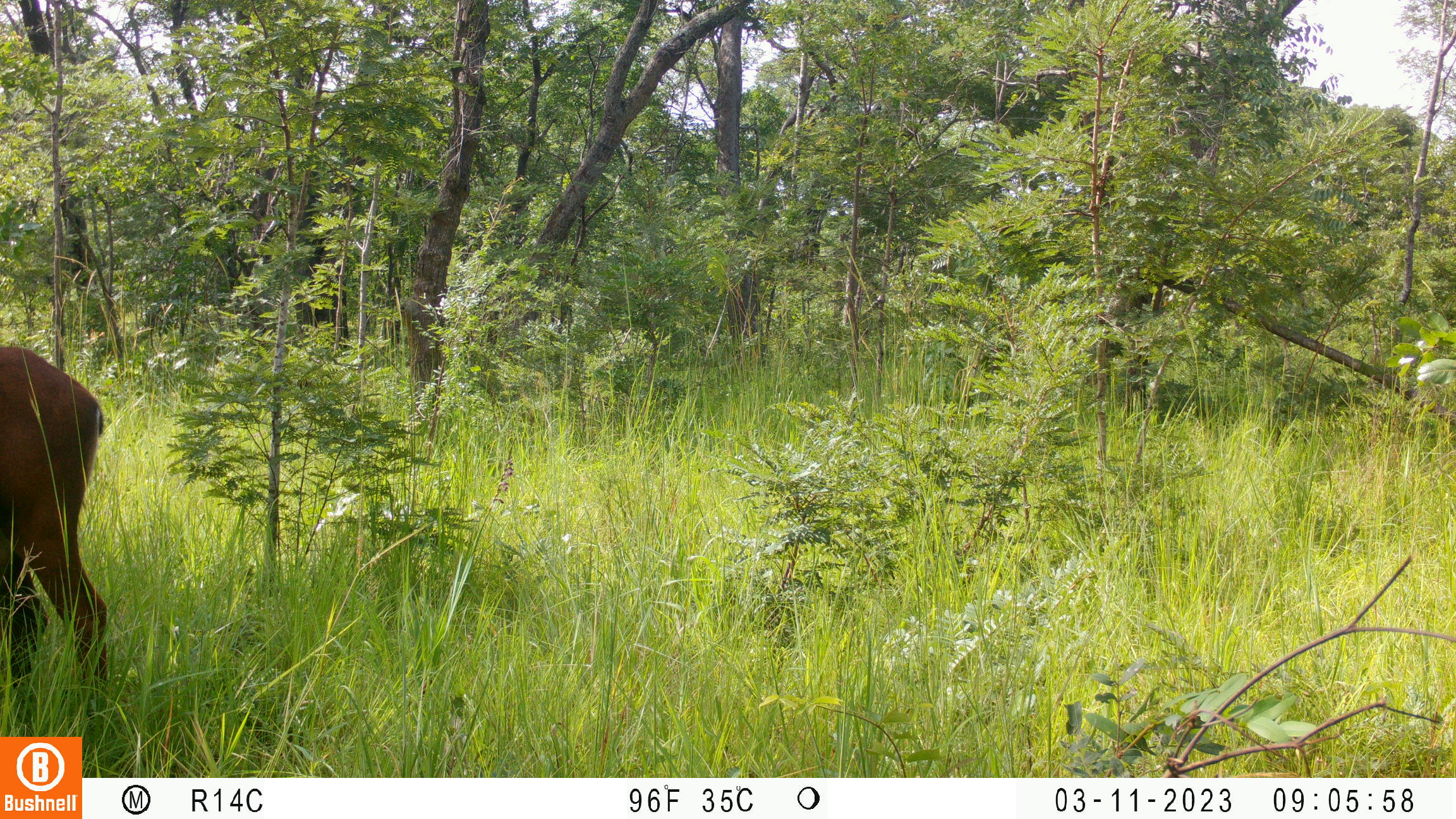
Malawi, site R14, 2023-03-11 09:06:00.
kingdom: Animalia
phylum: Chordata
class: Mammalia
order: Artiodactyla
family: Bovidae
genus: Hippotragus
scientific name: Hippotragus niger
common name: sable antelope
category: sable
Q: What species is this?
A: Sable (sable antelope) (Hippotragus niger).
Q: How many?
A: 1.